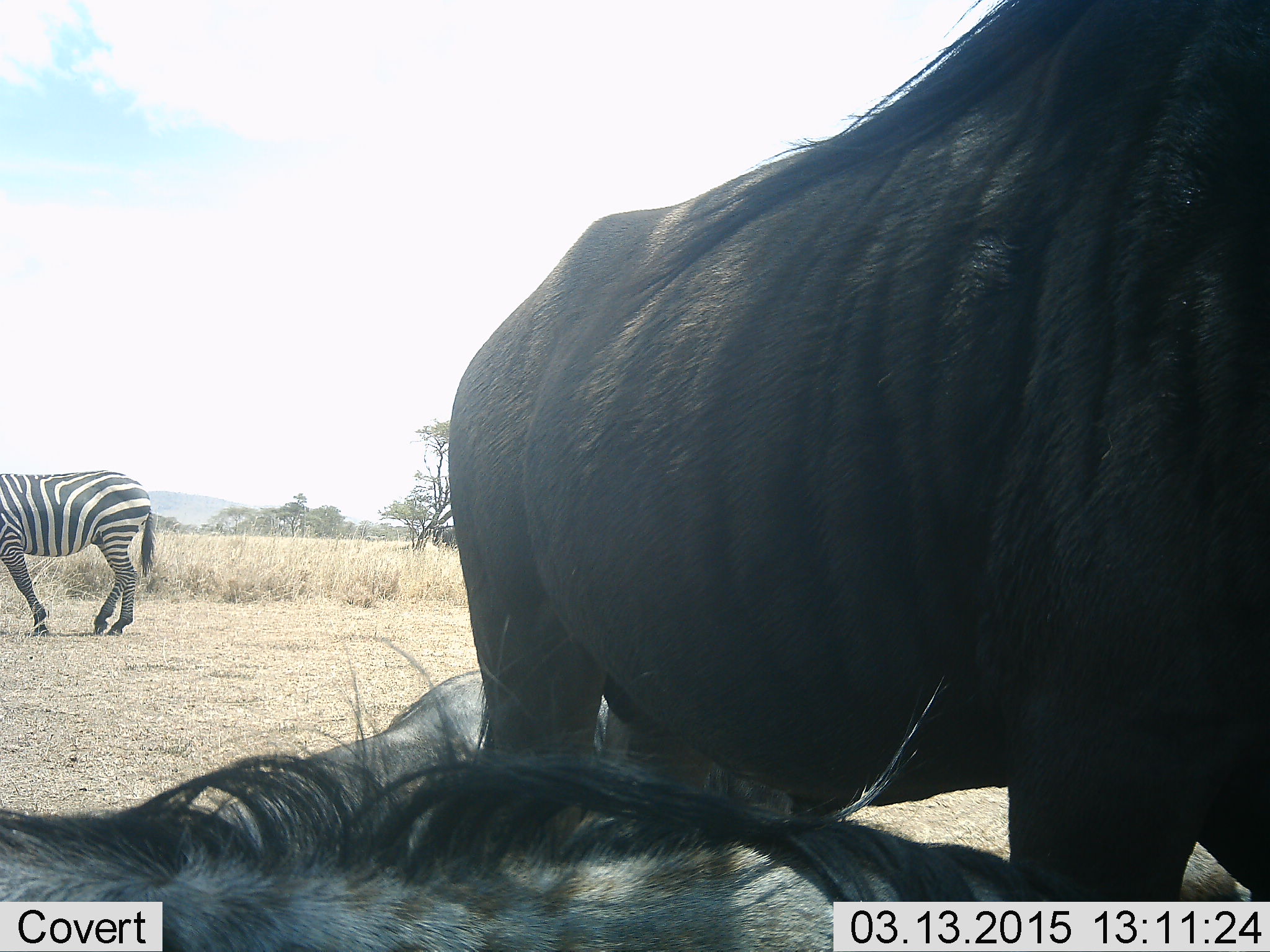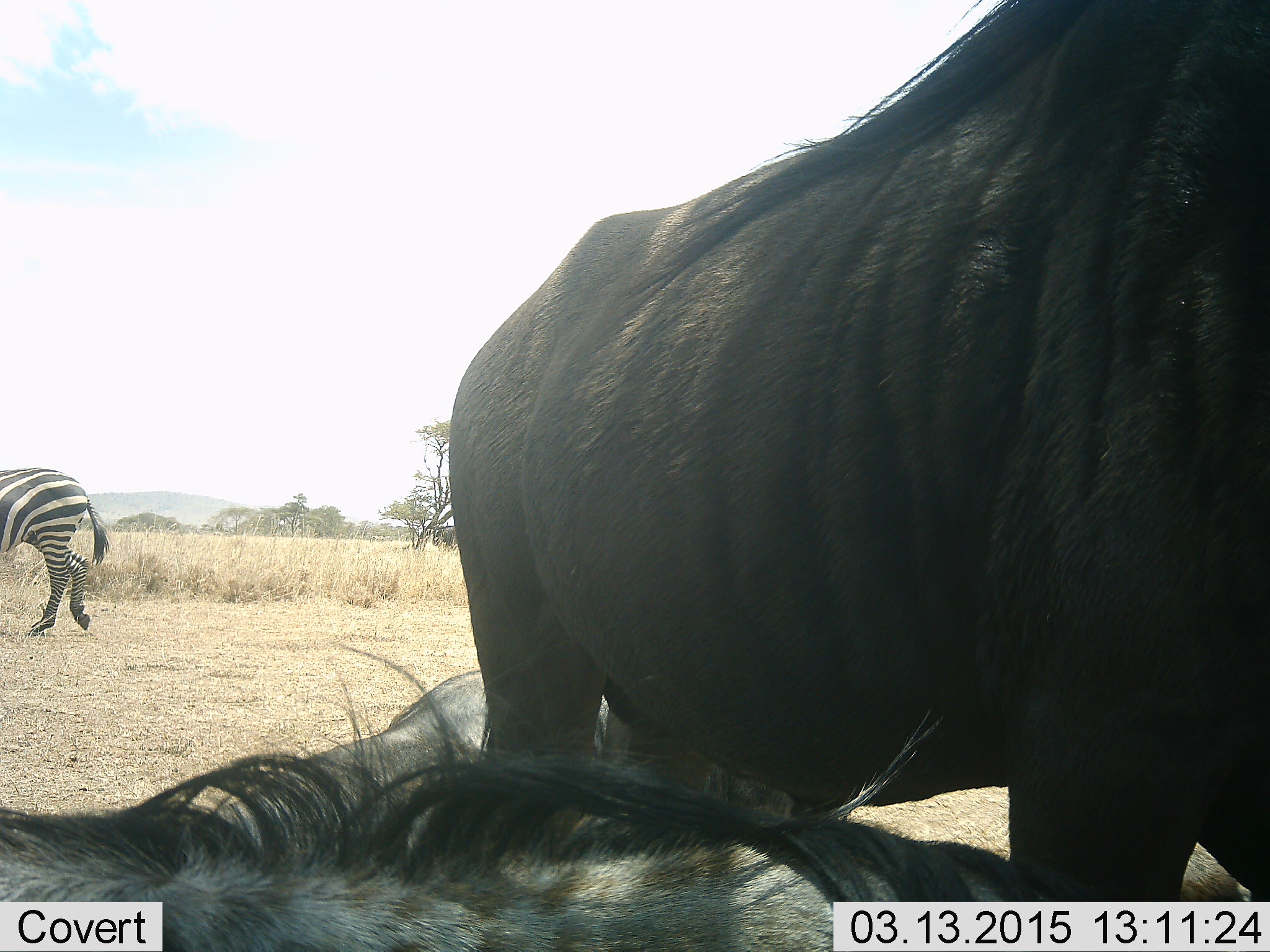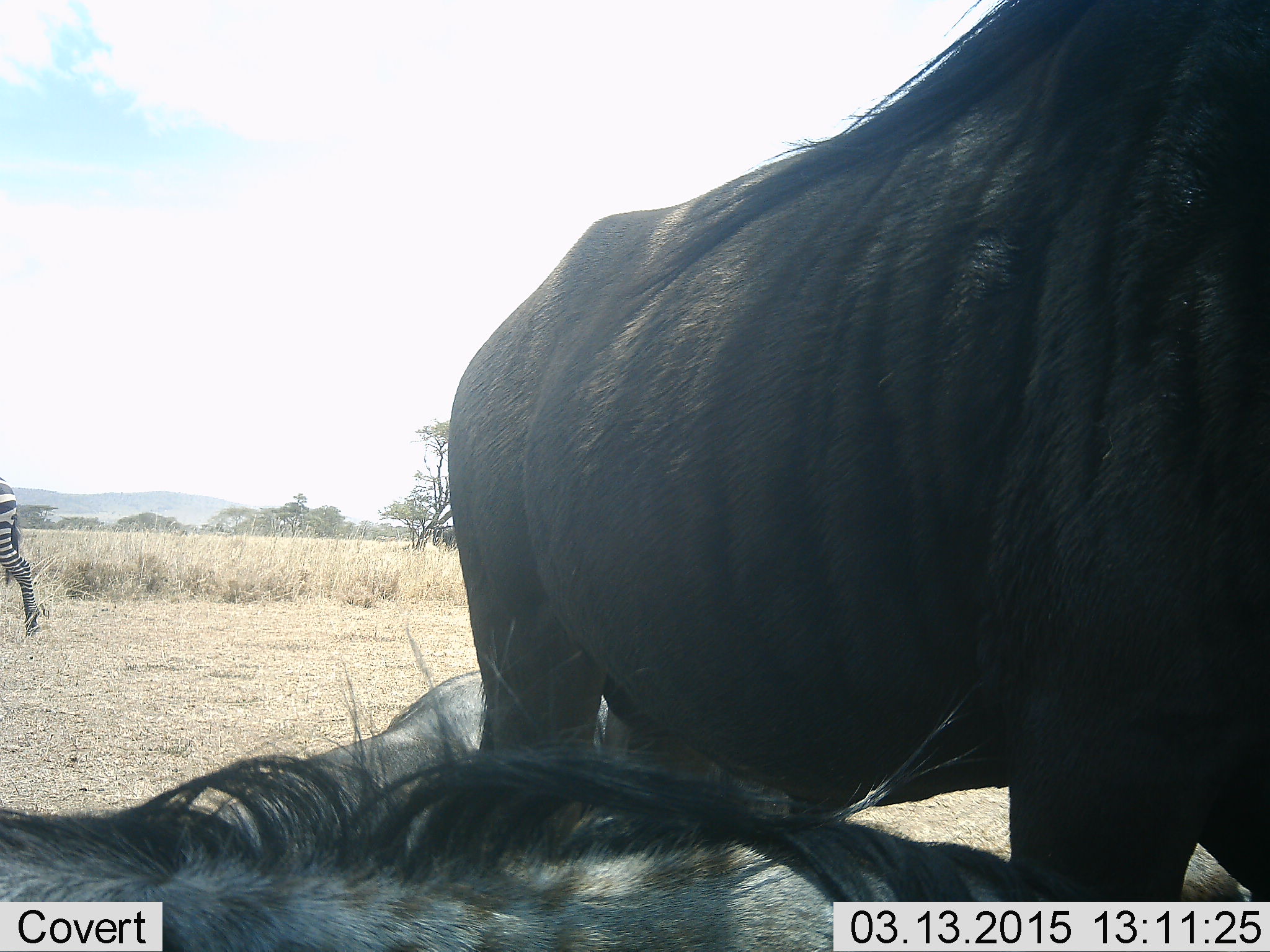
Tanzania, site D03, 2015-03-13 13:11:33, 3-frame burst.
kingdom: Animalia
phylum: Chordata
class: Mammalia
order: Artiodactyla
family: Bovidae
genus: Connochaetes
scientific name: Connochaetes taurinus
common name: blue wildebeest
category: wildebeest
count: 3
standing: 100%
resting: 82%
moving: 0%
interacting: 0%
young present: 0%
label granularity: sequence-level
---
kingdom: Animalia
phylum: Chordata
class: Mammalia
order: Perissodactyla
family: Equidae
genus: Equus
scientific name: Equus quagga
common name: plains zebra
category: zebra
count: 1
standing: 10%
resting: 0%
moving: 100%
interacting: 0%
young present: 0%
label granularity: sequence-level